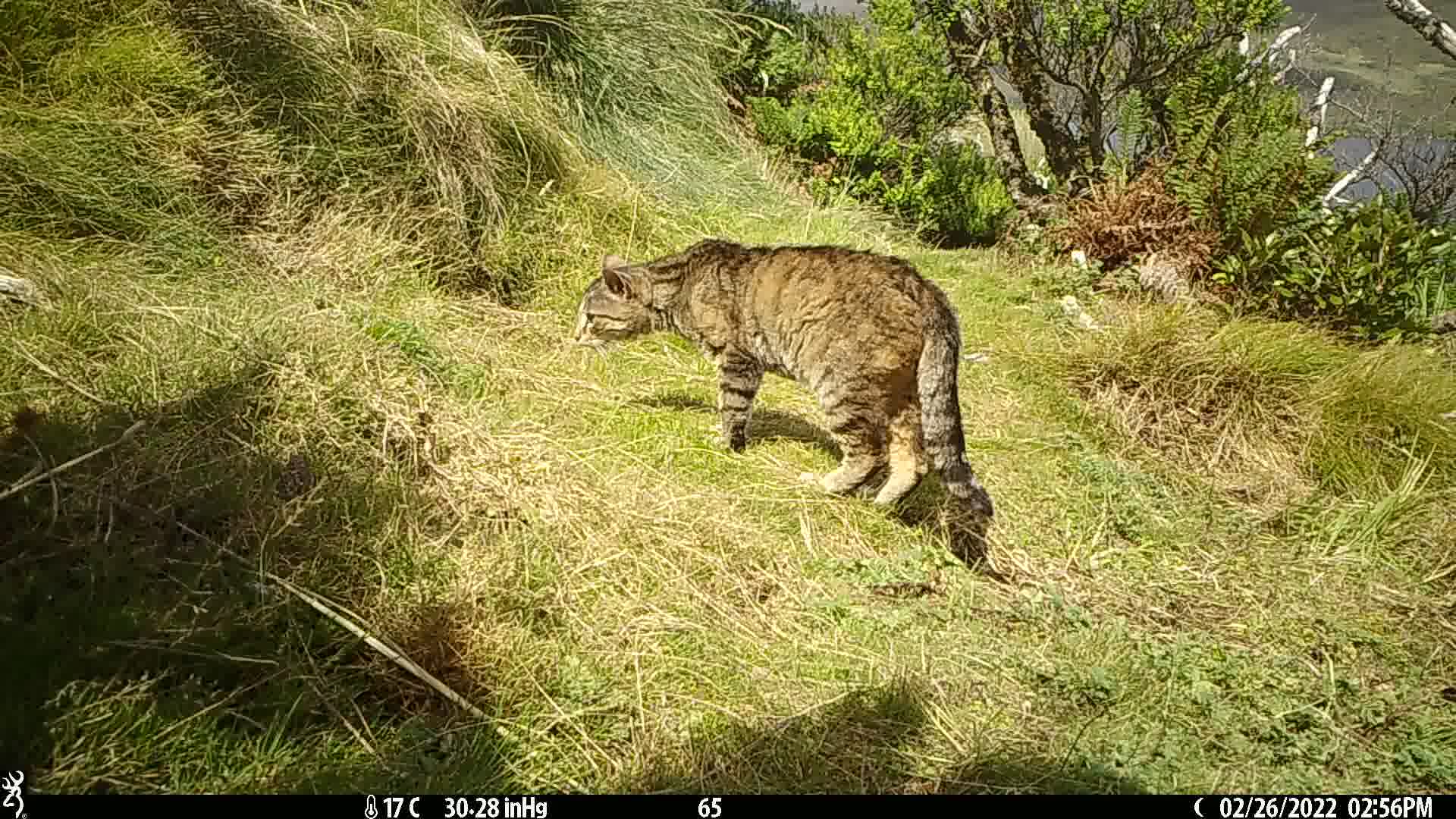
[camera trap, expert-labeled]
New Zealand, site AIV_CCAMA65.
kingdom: Animalia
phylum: Chordata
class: Mammalia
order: Carnivora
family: Felidae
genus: Felis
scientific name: Felis catus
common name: domestic cat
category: cat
Cat (domestic cat) (Felis catus).